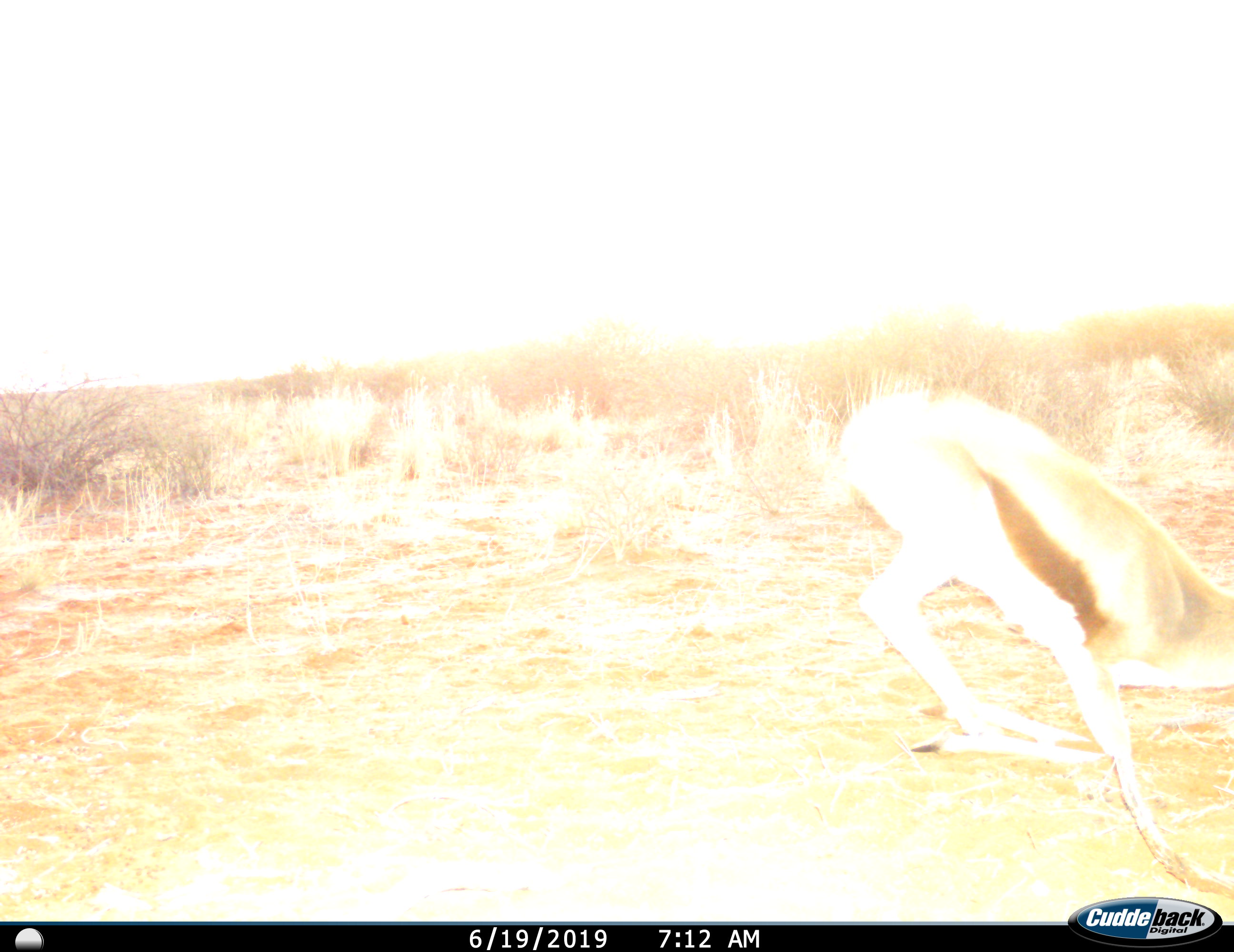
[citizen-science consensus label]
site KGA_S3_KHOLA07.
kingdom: Animalia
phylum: Chordata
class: Mammalia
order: Artiodactyla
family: Bovidae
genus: Antidorcas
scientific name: Antidorcas marsupialis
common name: springbok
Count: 1.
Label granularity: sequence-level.